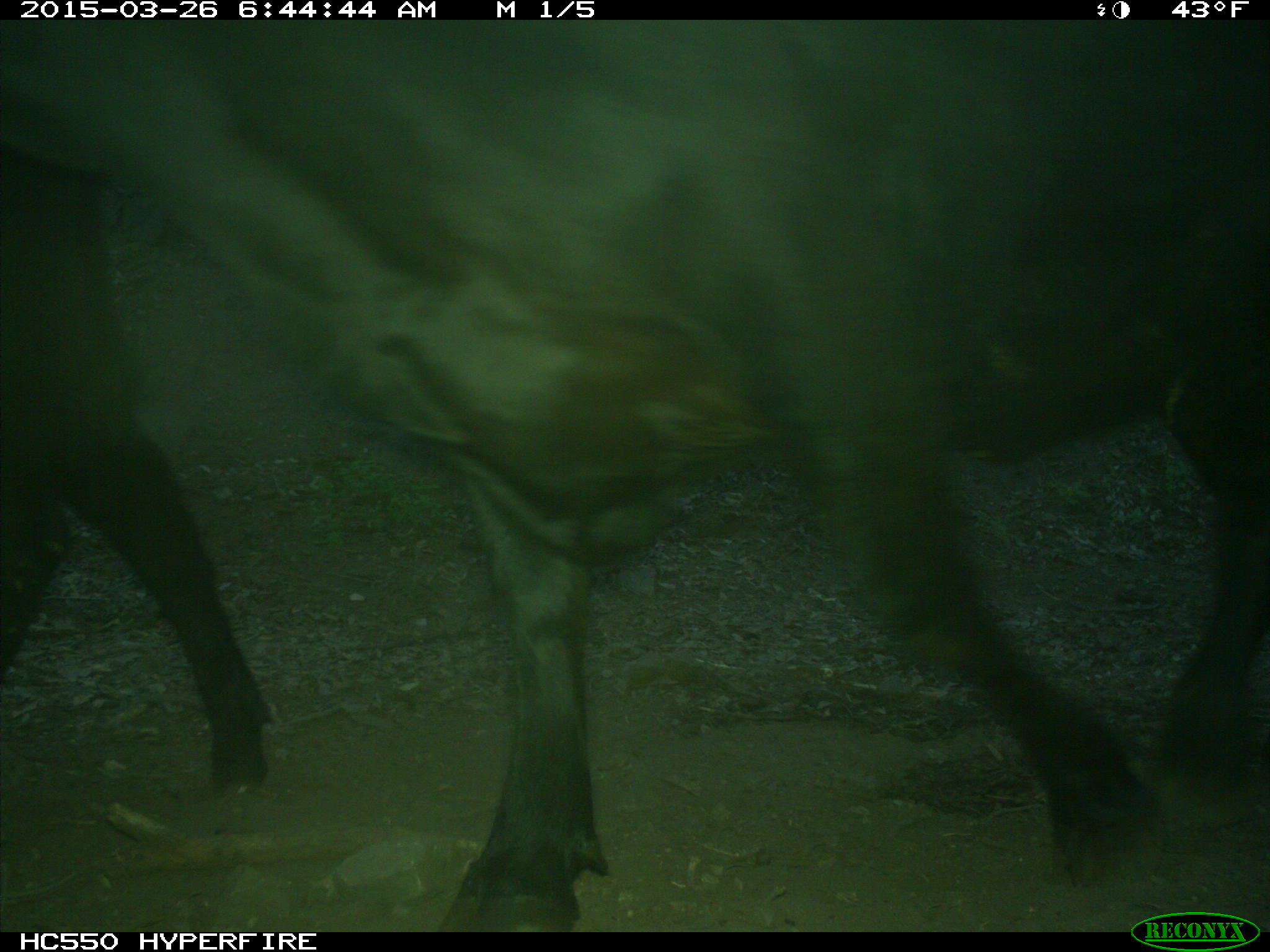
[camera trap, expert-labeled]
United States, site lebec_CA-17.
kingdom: Animalia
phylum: Chordata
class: Mammalia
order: Artiodactyla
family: Bovidae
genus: Bos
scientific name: Bos taurus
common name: domestic cow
Bos taurus (domestic cow).